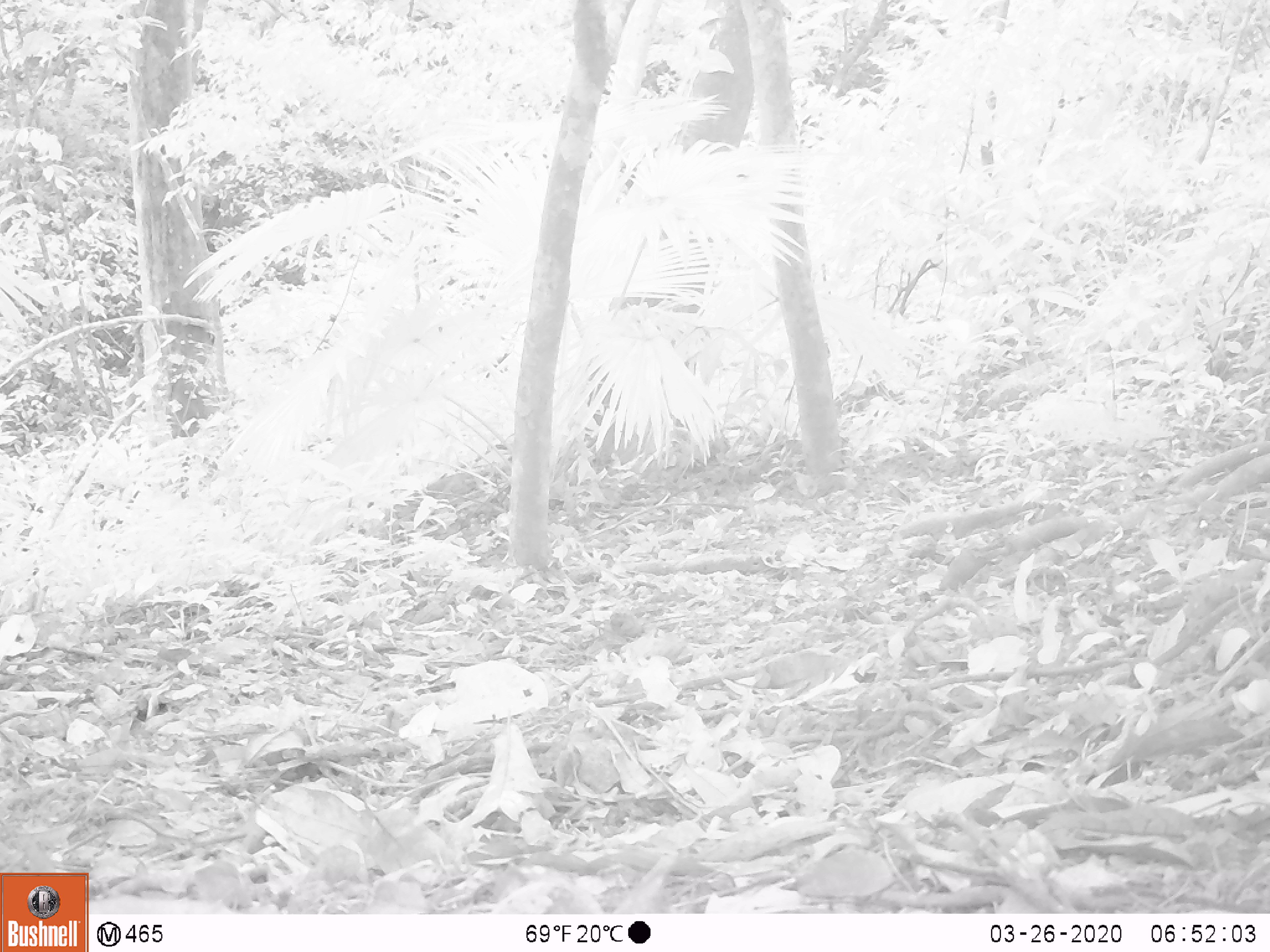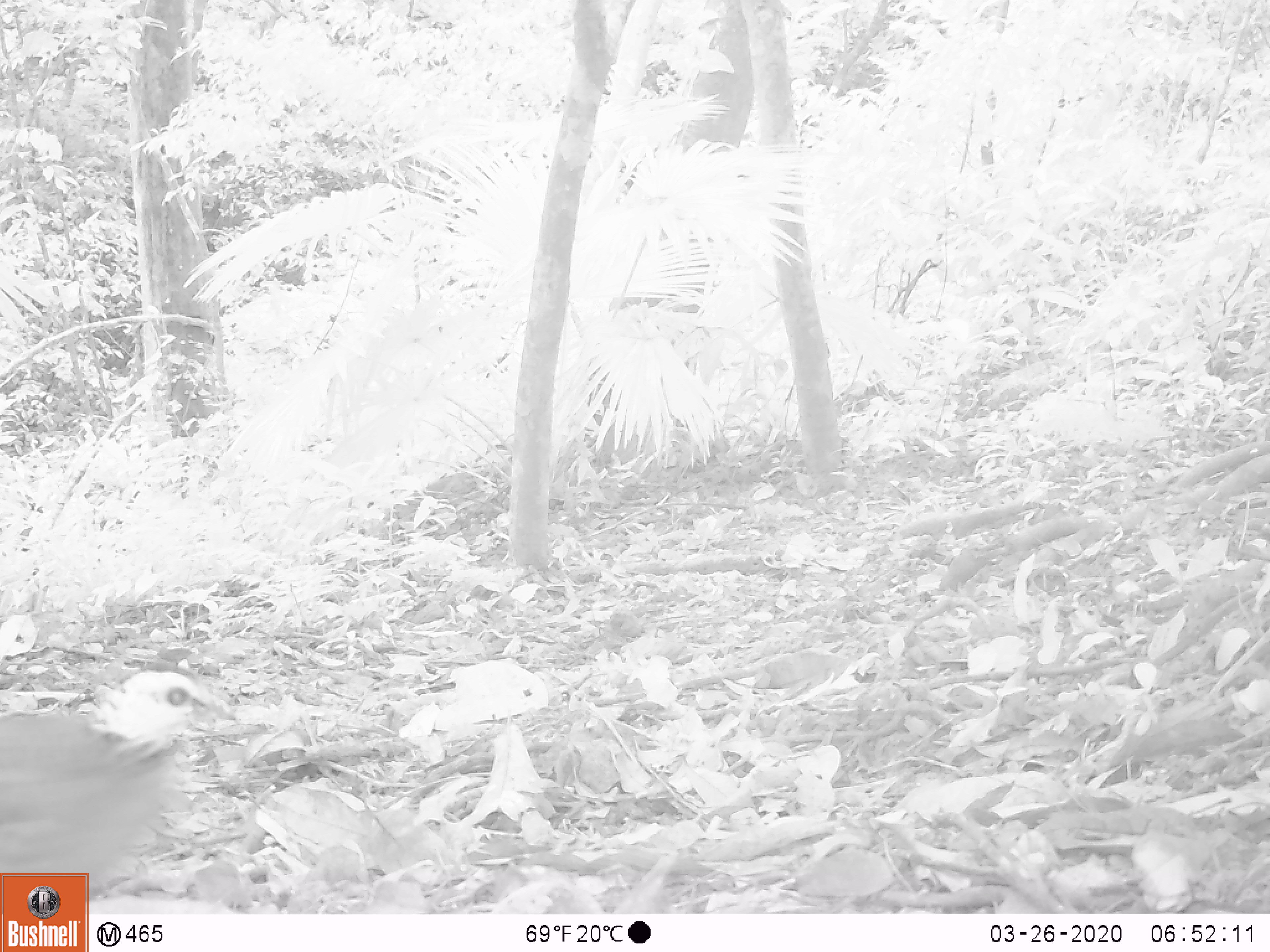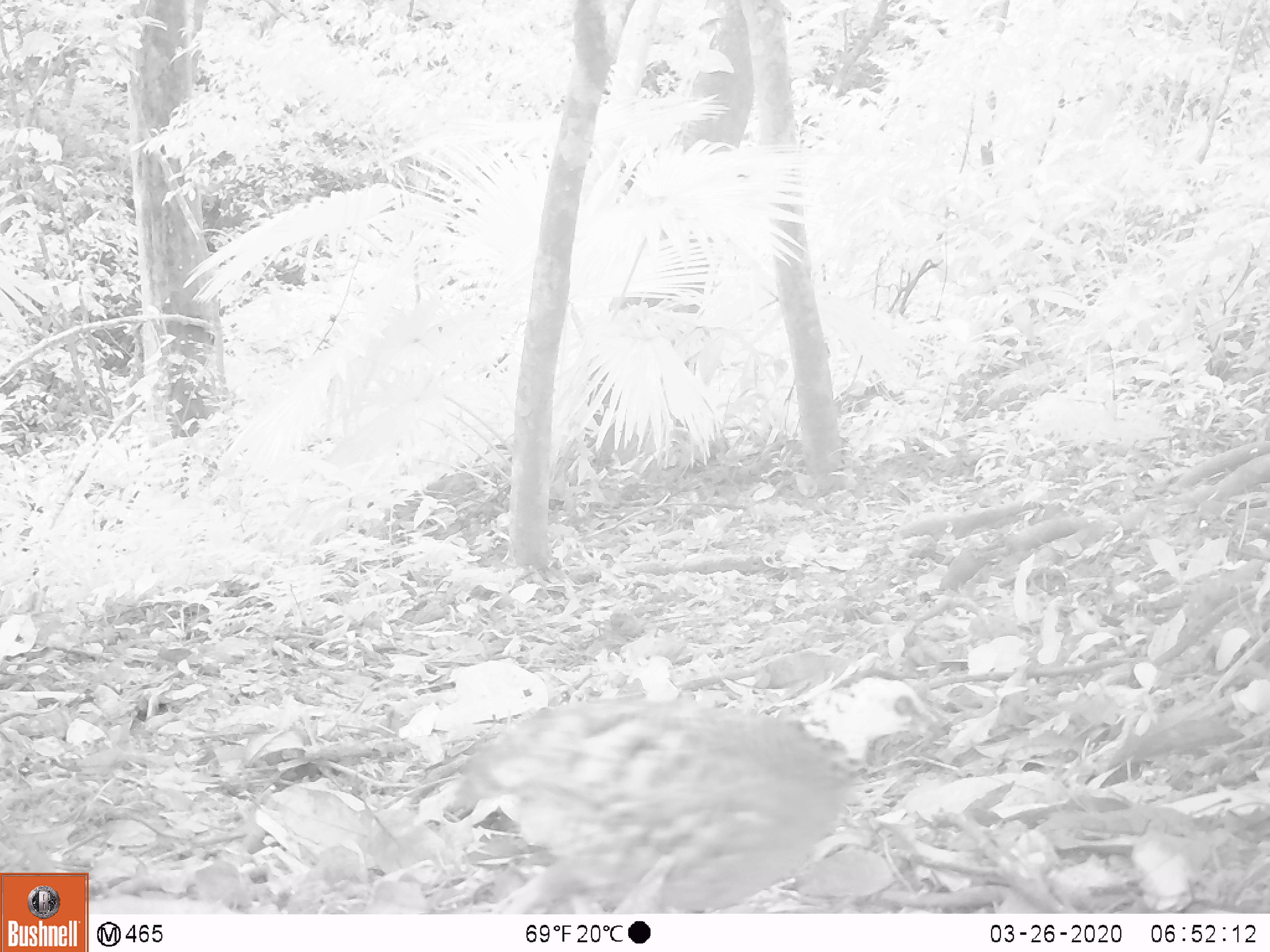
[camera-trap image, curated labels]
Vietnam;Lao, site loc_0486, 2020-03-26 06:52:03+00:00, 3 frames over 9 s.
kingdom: Animalia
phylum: Chordata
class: Aves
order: Galliformes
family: Phasianidae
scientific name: Phasianidae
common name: partridge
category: unidentified partridge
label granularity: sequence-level